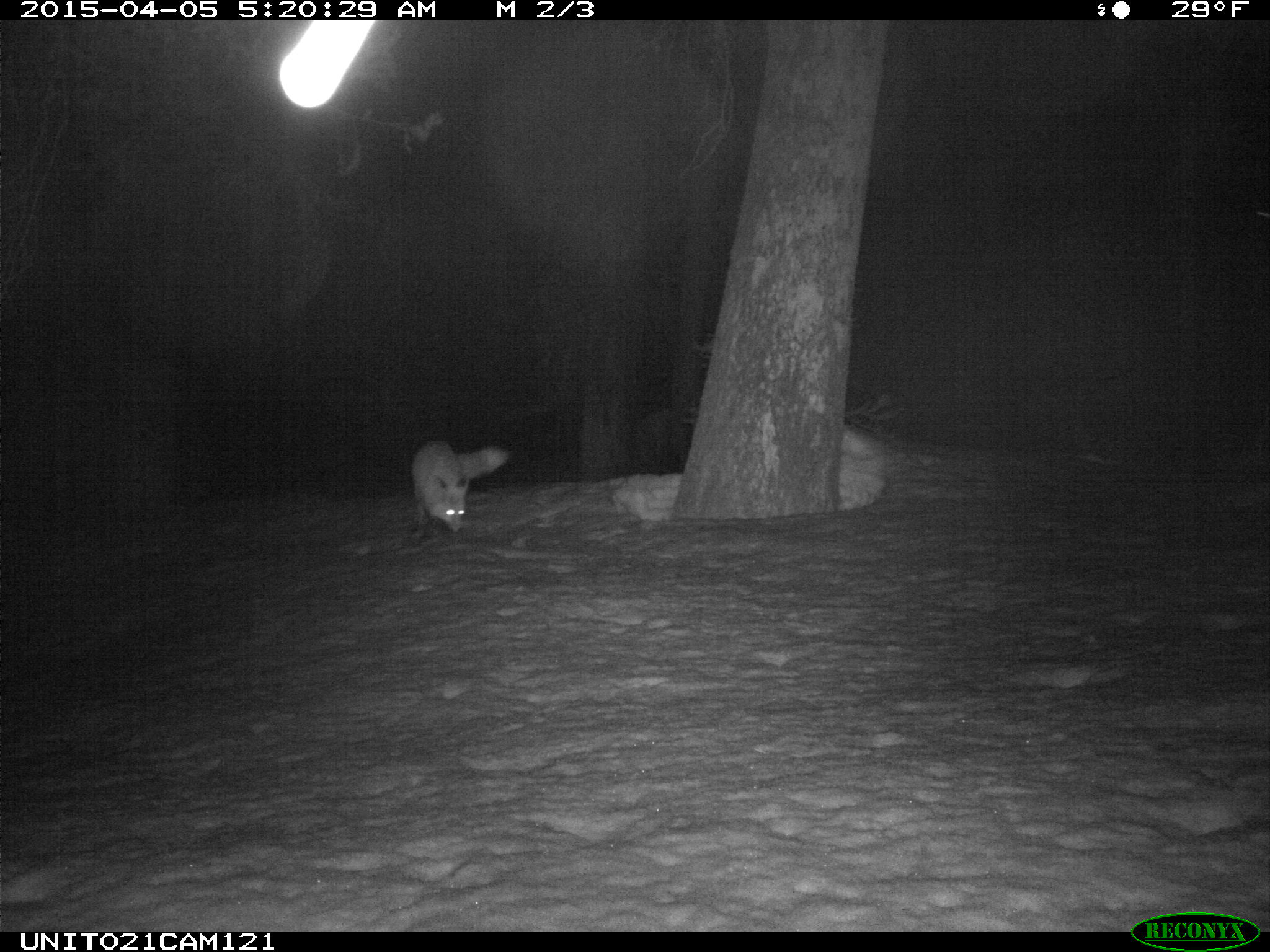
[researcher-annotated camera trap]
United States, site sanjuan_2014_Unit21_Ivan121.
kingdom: Animalia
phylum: Chordata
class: Mammalia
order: Carnivora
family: Canidae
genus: Vulpes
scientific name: Vulpes vulpes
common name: red fox